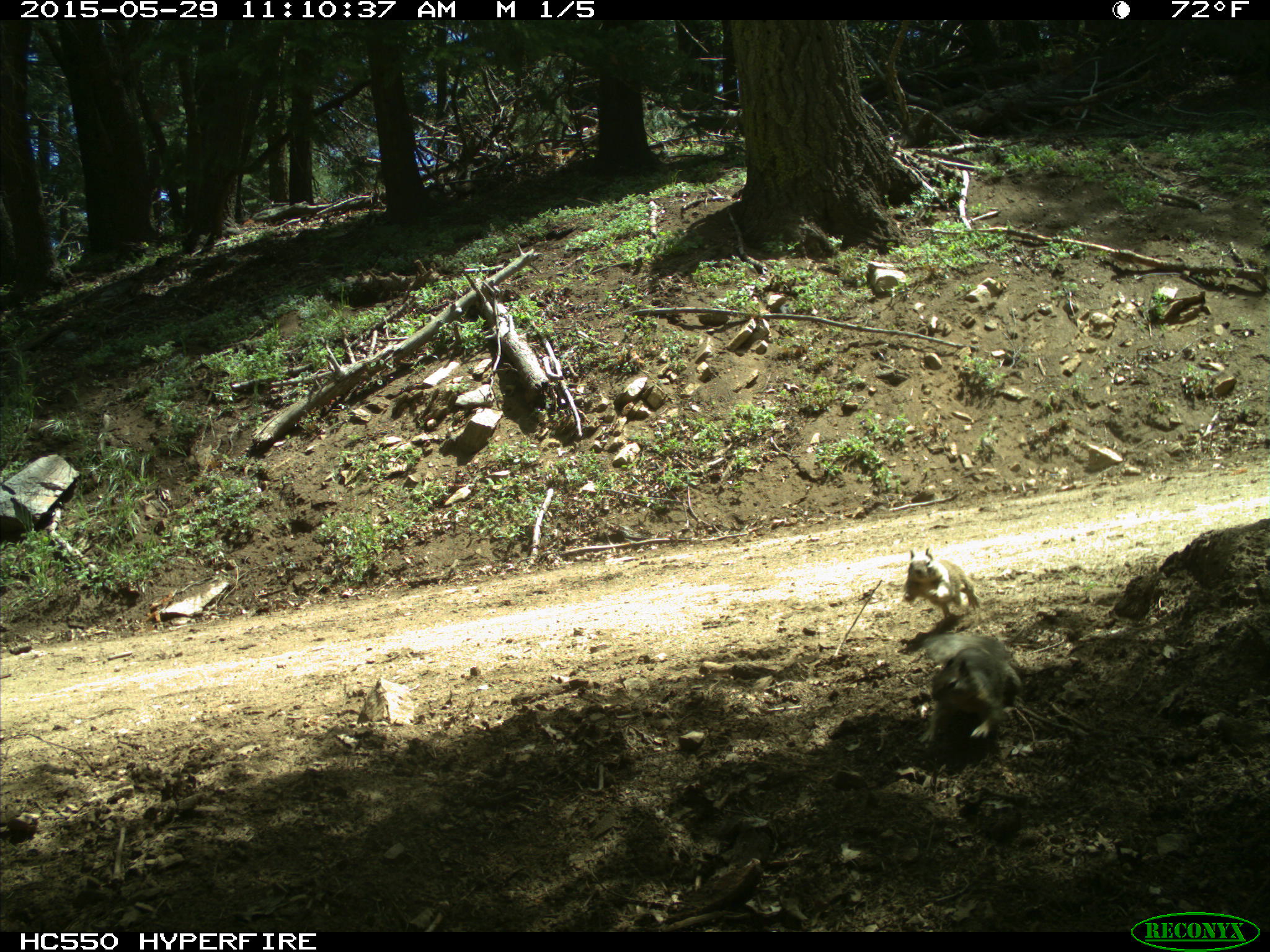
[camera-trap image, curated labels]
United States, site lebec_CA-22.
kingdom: Animalia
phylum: Chordata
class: Mammalia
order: Rodentia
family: Sciuridae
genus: Otospermophilus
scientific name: Otospermophilus beecheyi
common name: california ground squirrel